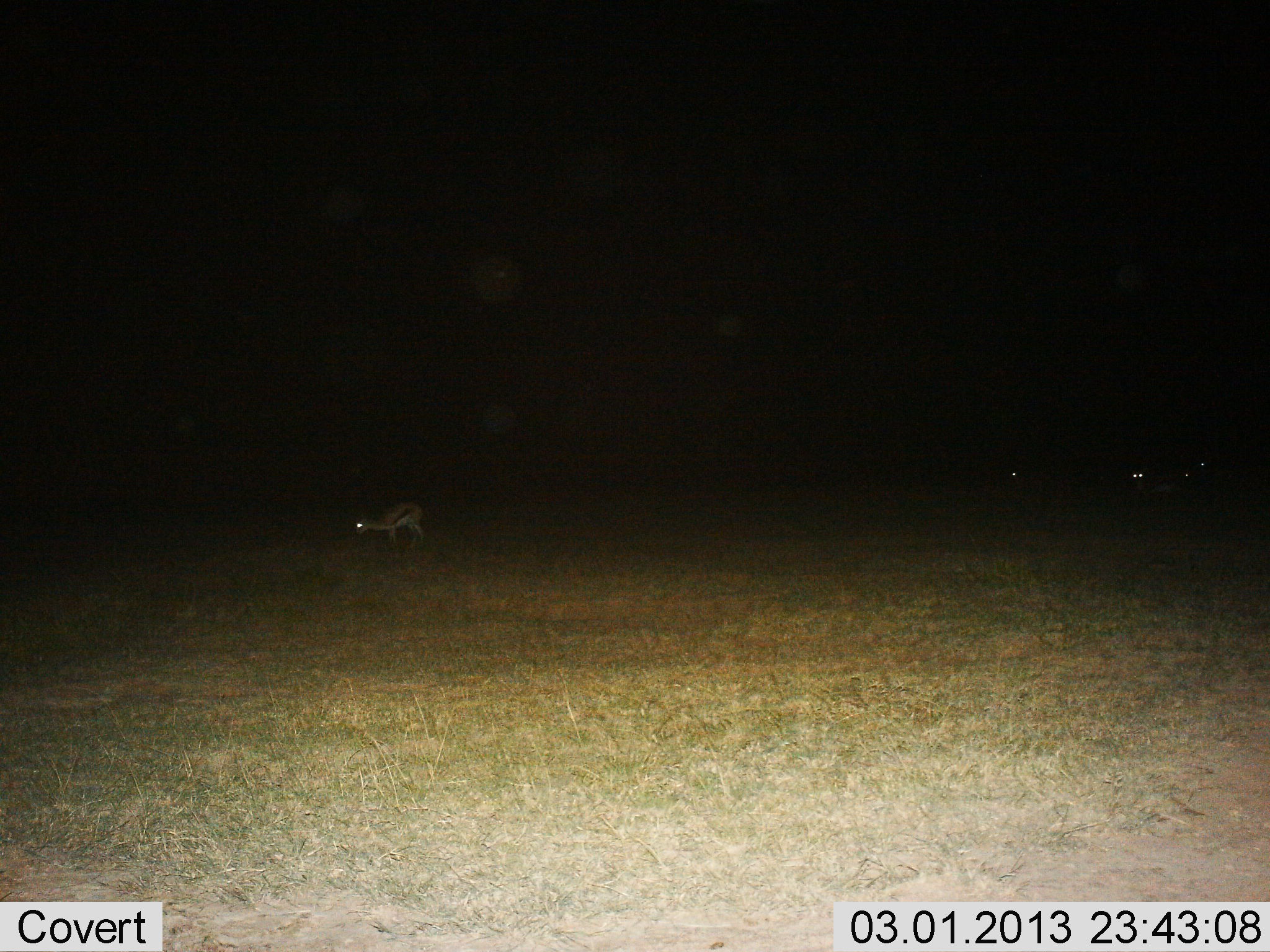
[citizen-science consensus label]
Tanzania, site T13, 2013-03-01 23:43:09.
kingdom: Animalia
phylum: Chordata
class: Mammalia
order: Artiodactyla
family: Bovidae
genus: Eudorcas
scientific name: Eudorcas thomsonii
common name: thomson's gazelle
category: gazellethomsons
Gazellethomsons (thomson's gazelle) (Eudorcas thomsonii), count 4. Behavior (volunteer vote fractions): standing 69%, resting 8%, moving 8%, interacting 0%. Young present (vote fraction): 4%. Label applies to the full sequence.